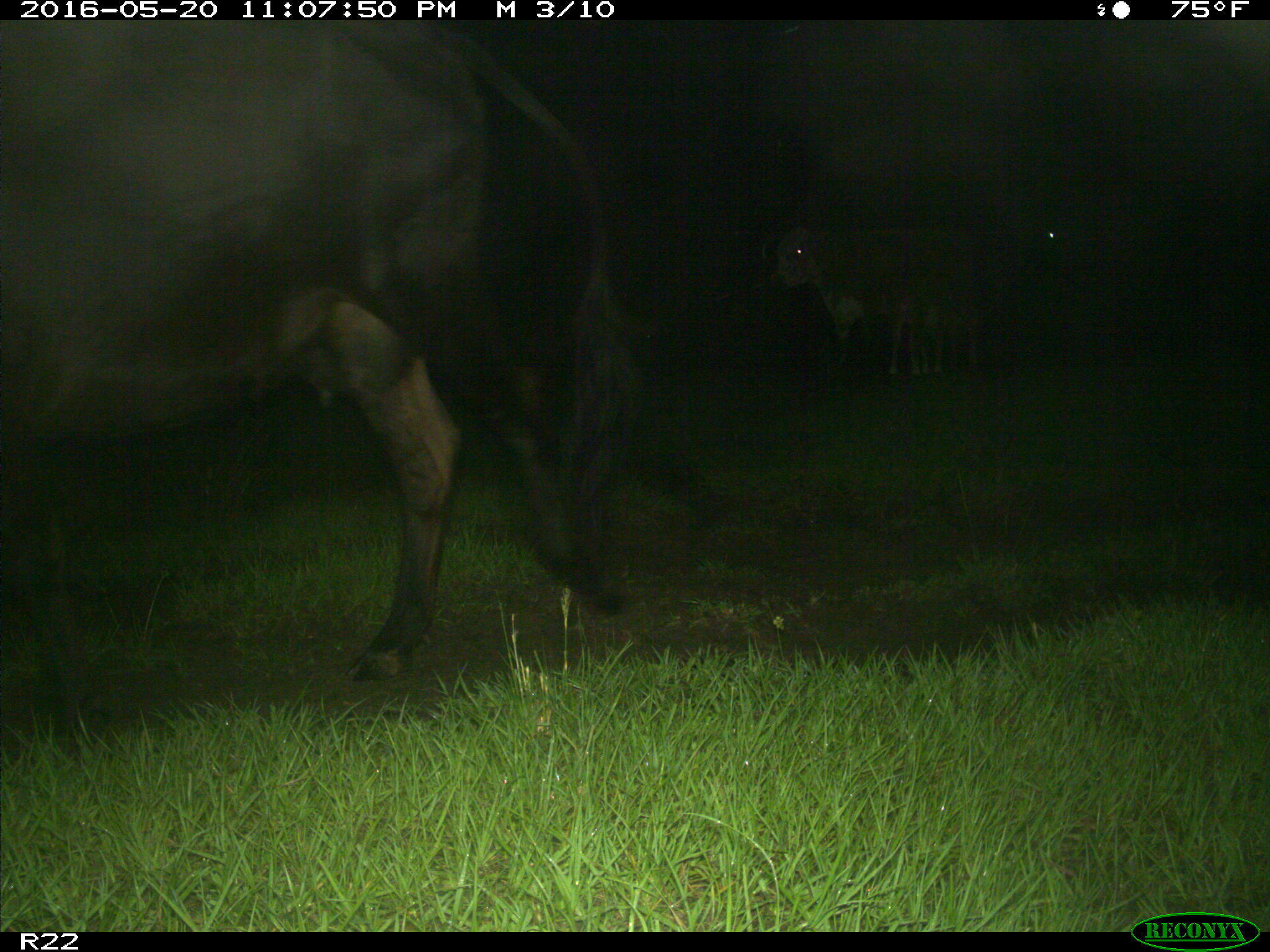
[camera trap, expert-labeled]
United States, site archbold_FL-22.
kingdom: Animalia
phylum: Chordata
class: Mammalia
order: Artiodactyla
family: Bovidae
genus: Bos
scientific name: Bos taurus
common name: domestic cow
Bos taurus (domestic cow).